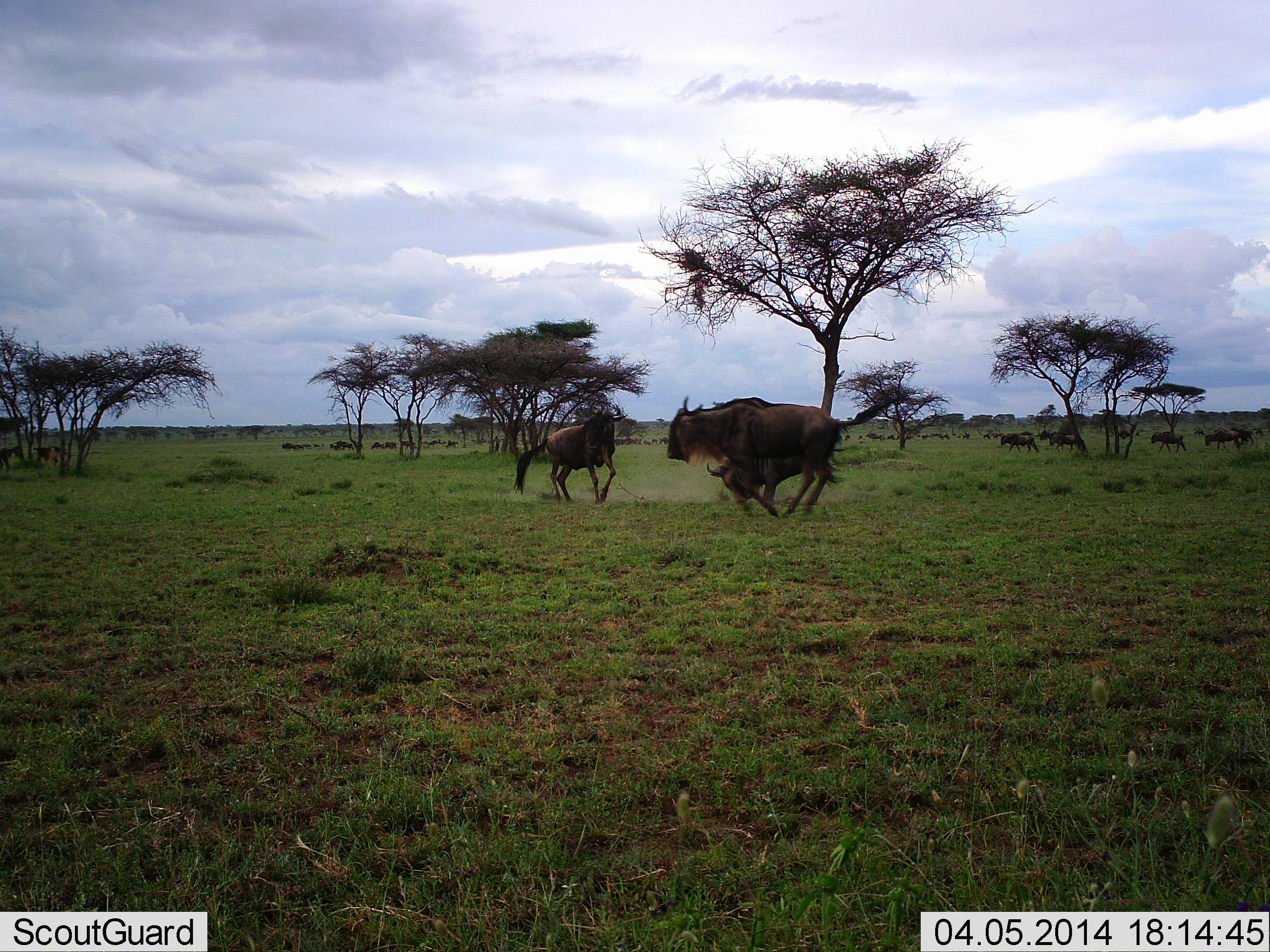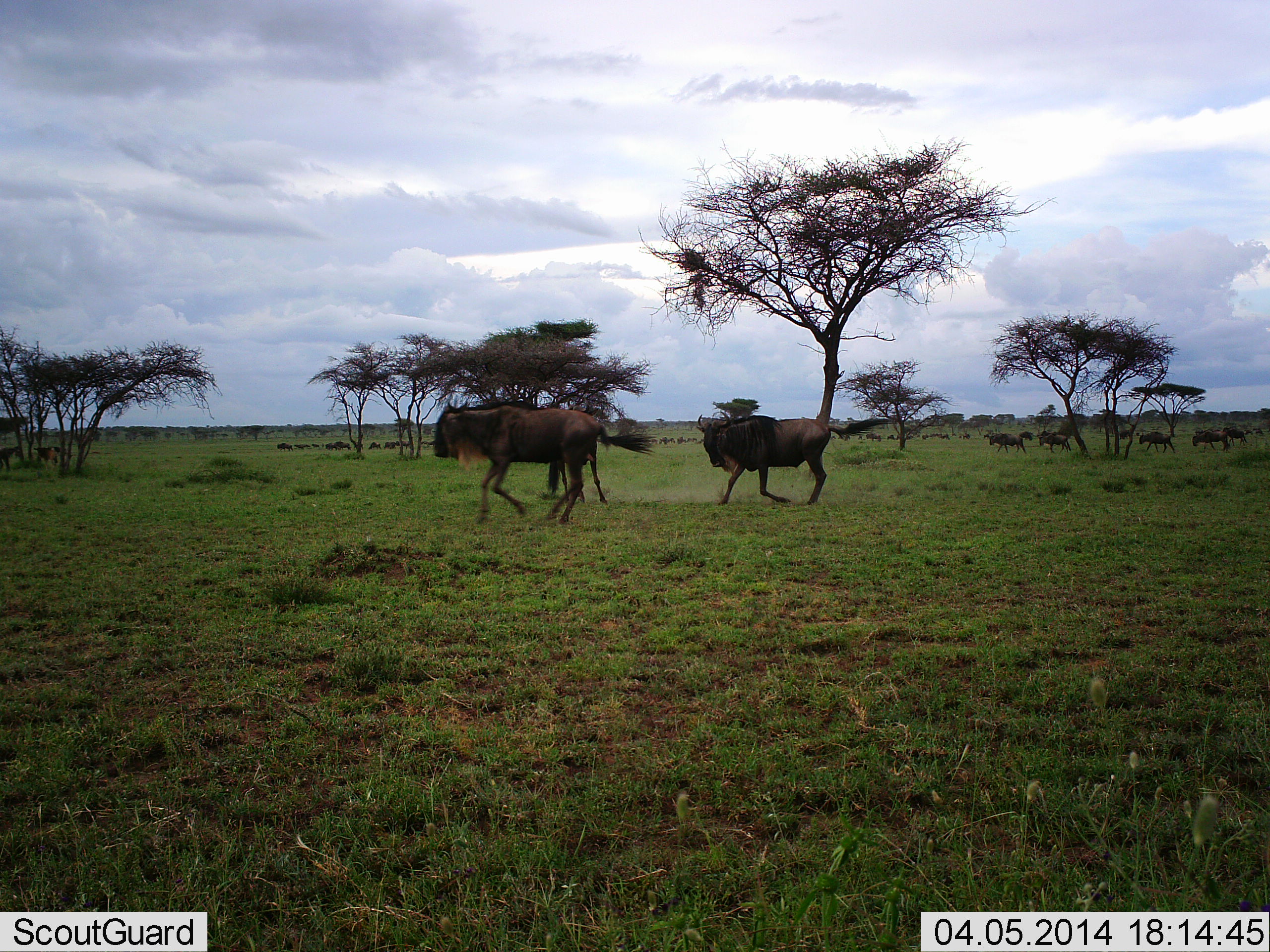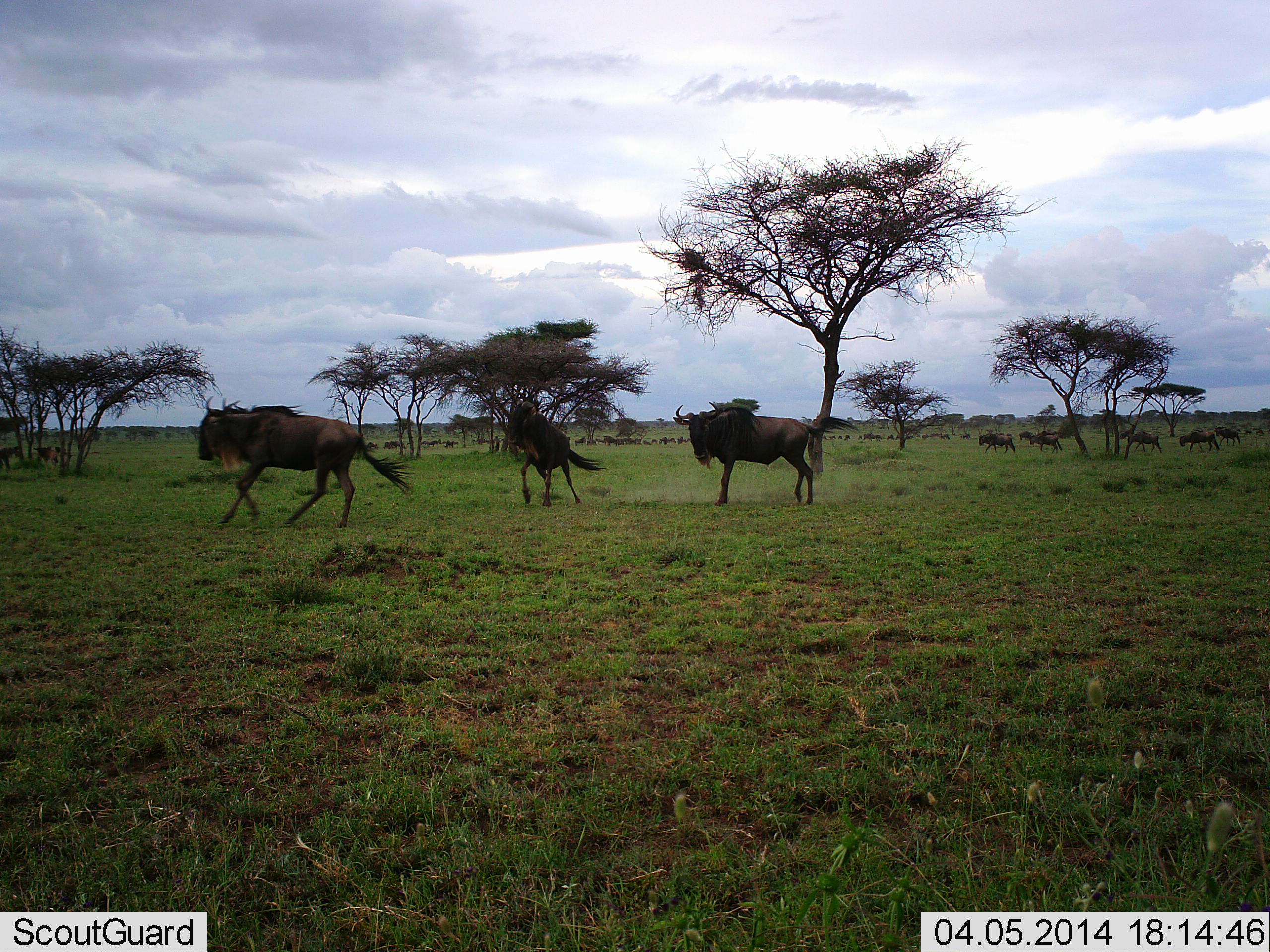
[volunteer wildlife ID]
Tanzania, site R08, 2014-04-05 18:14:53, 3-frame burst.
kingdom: Animalia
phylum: Chordata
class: Mammalia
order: Artiodactyla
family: Bovidae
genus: Connochaetes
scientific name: Connochaetes taurinus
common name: blue wildebeest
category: wildebeest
Wildebeest (blue wildebeest) (Connochaetes taurinus), count 6. Behavior (volunteer vote fractions): standing 10%, resting 0%, moving 90%, interacting 20%. Young present (vote fraction): 0%. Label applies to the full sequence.